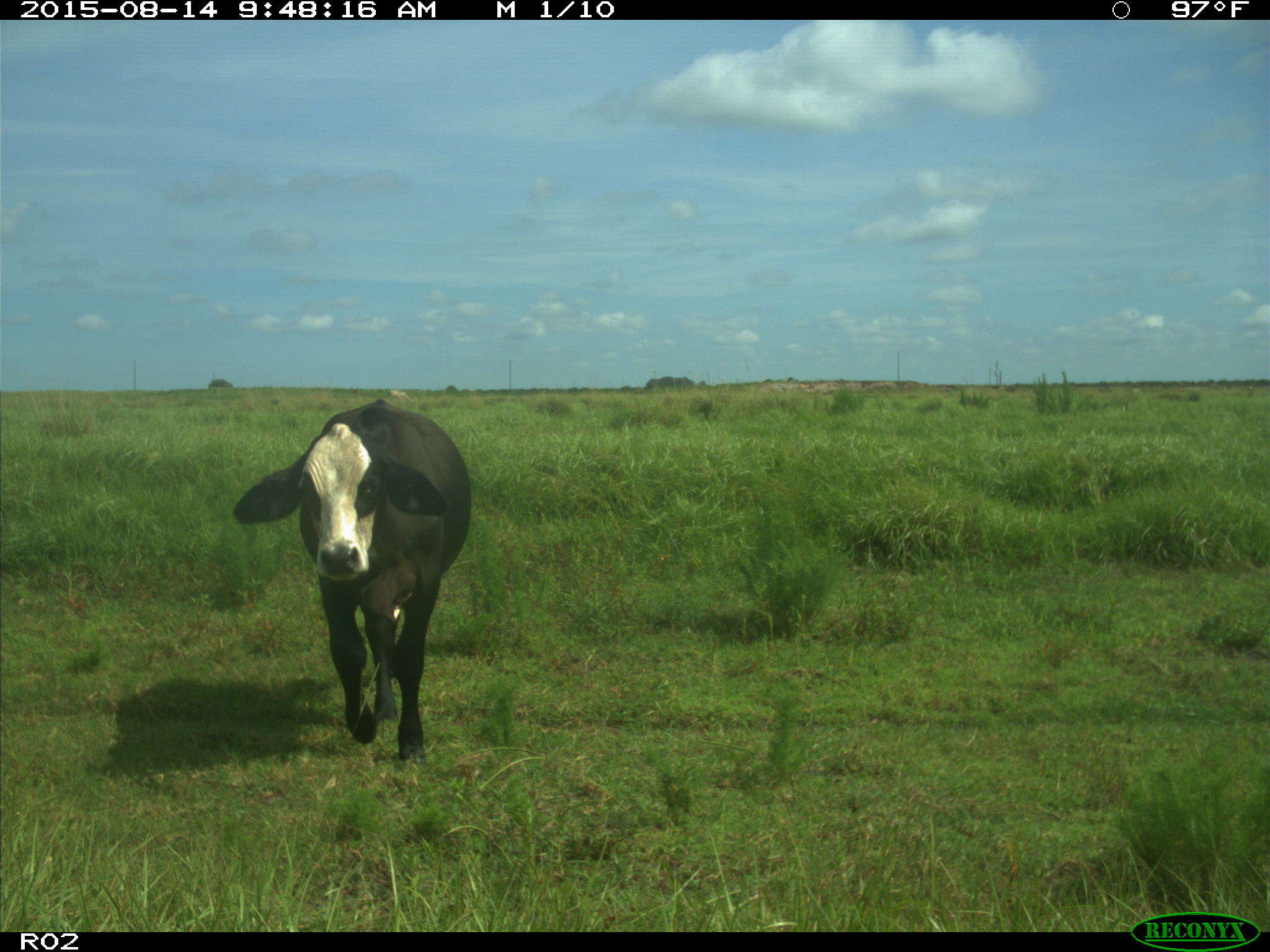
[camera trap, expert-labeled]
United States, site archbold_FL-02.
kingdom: Animalia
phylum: Chordata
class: Mammalia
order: Artiodactyla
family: Bovidae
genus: Bos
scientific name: Bos taurus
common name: domestic cow